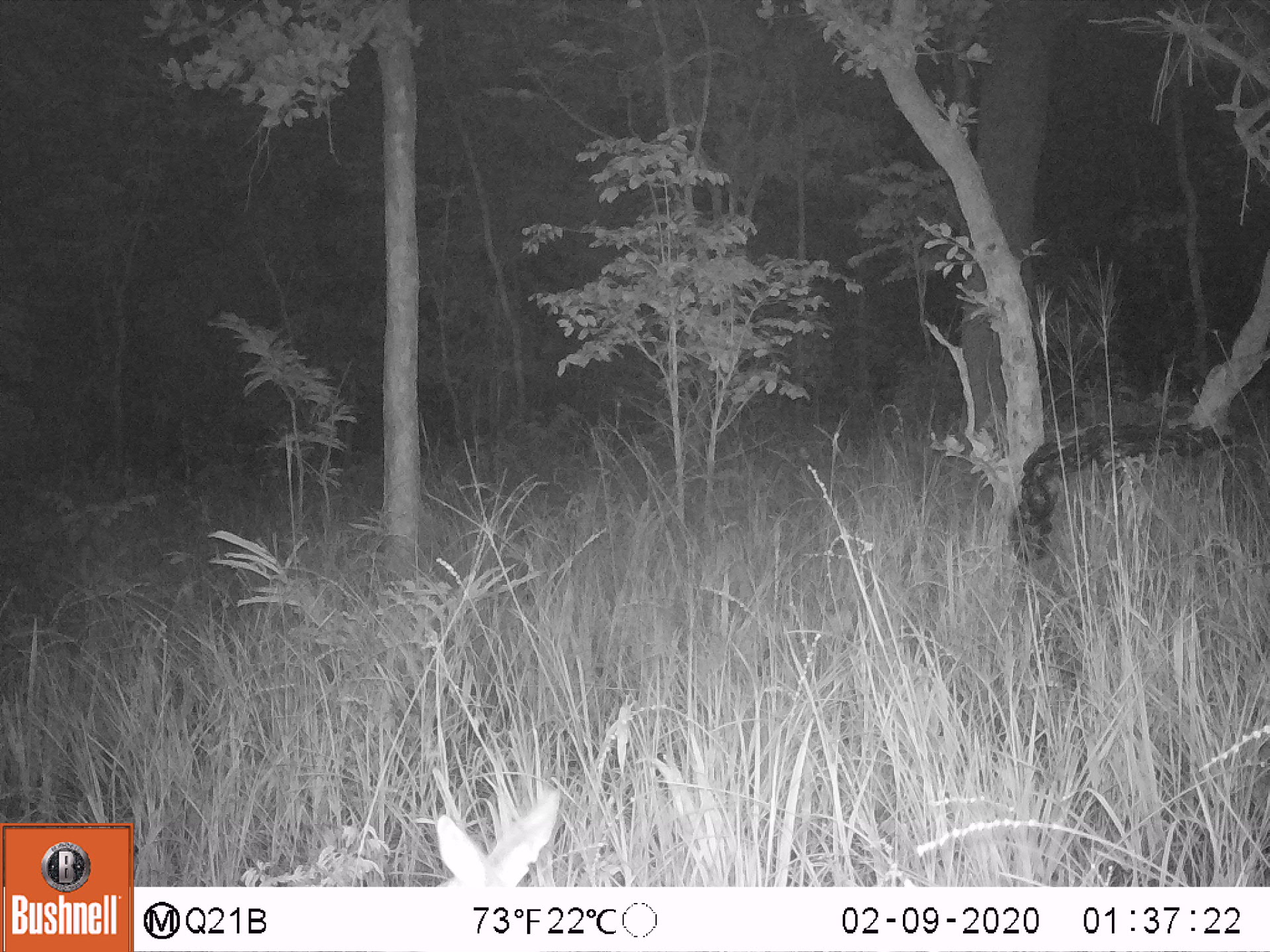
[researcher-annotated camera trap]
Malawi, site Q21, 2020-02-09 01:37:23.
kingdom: Animalia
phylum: Chordata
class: Mammalia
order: Artiodactyla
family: Bovidae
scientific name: Antilopinae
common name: small antelope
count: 1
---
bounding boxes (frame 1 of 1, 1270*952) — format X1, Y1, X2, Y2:
small antelope: 399, 777, 572, 885